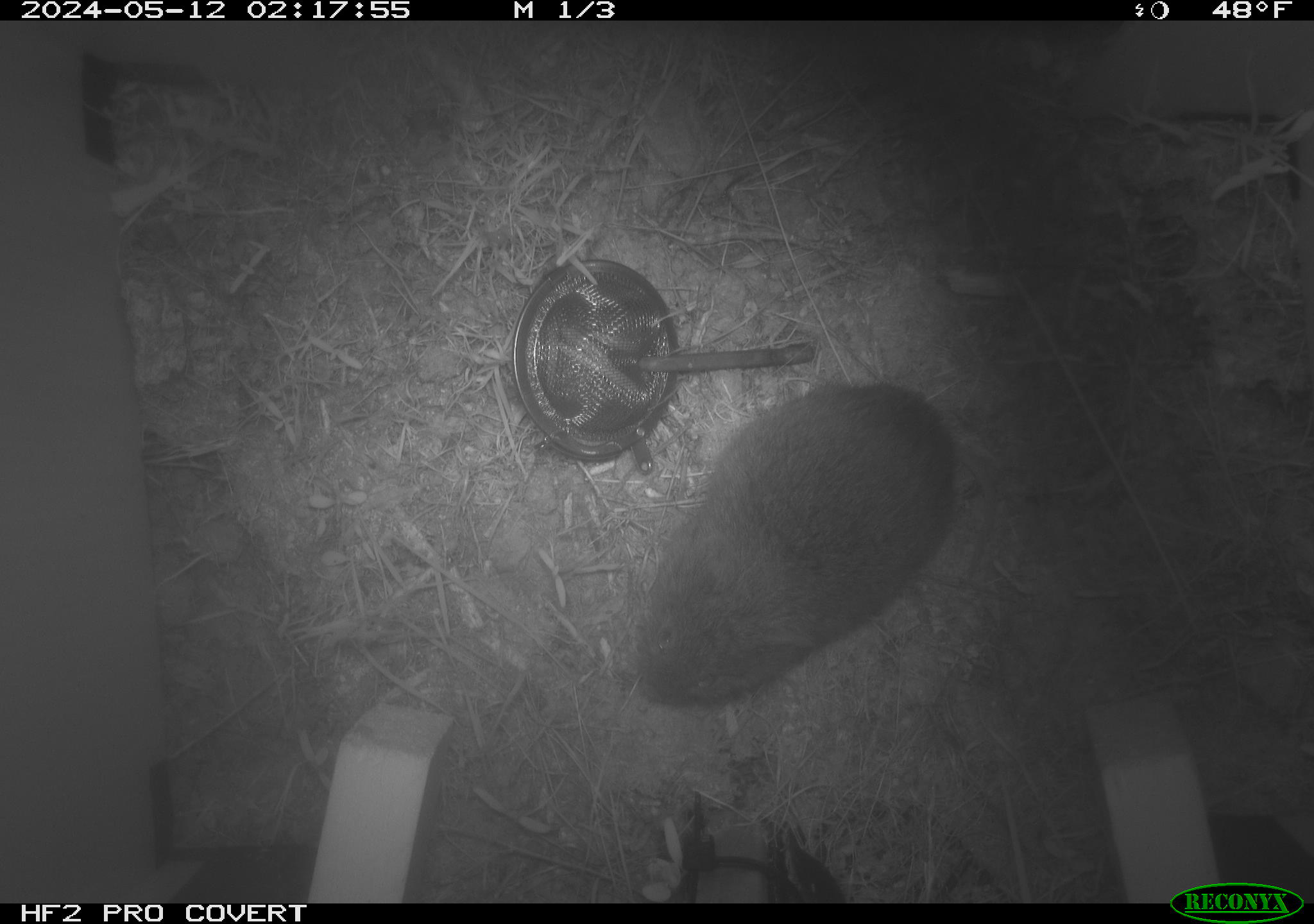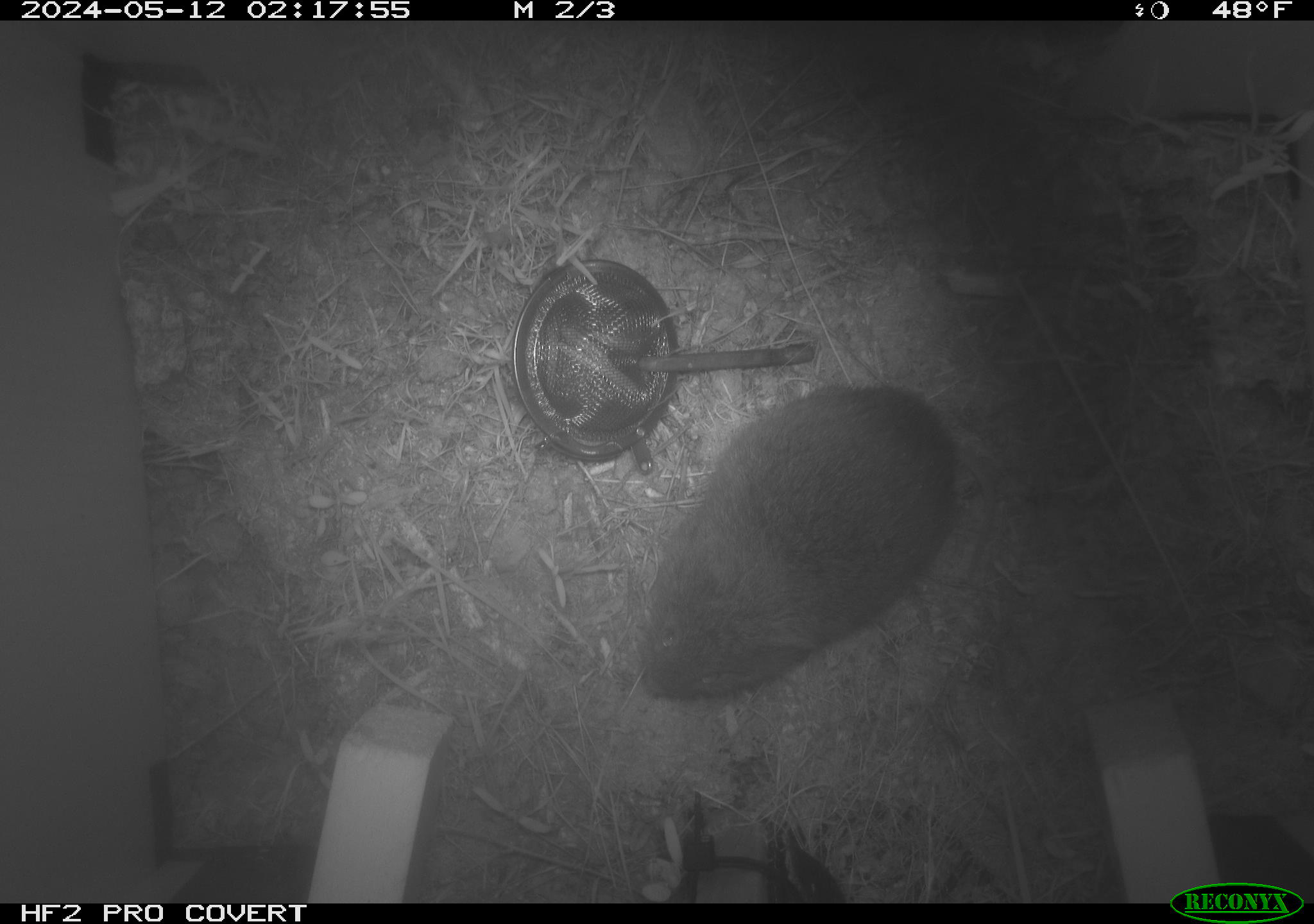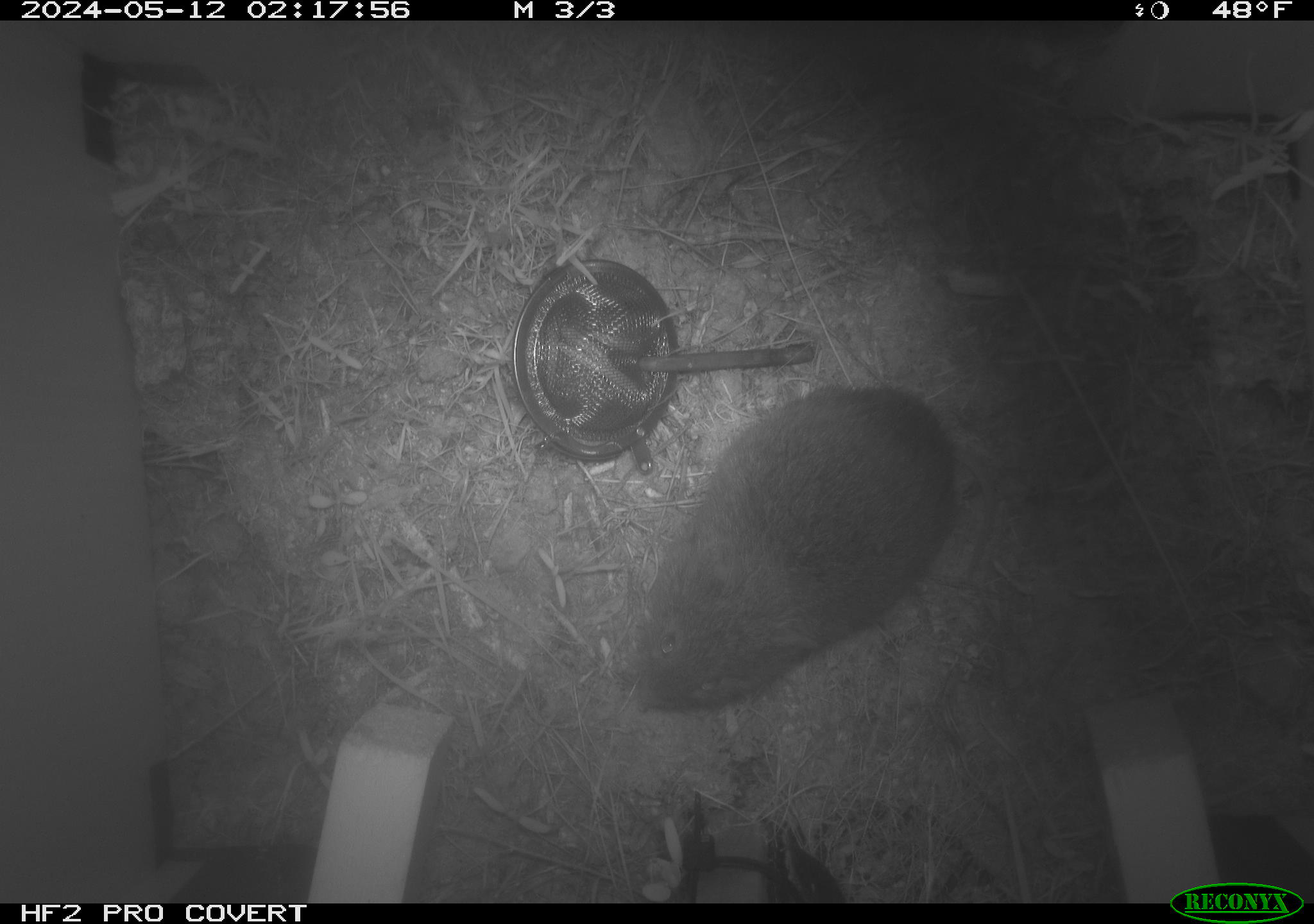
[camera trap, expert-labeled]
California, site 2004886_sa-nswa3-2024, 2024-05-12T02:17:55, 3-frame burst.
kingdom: Animalia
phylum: Chordata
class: Mammalia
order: Rodentia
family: Cricetidae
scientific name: Arvicolinae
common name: voles, lemmings, and muskrats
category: arvicolinae subfamily